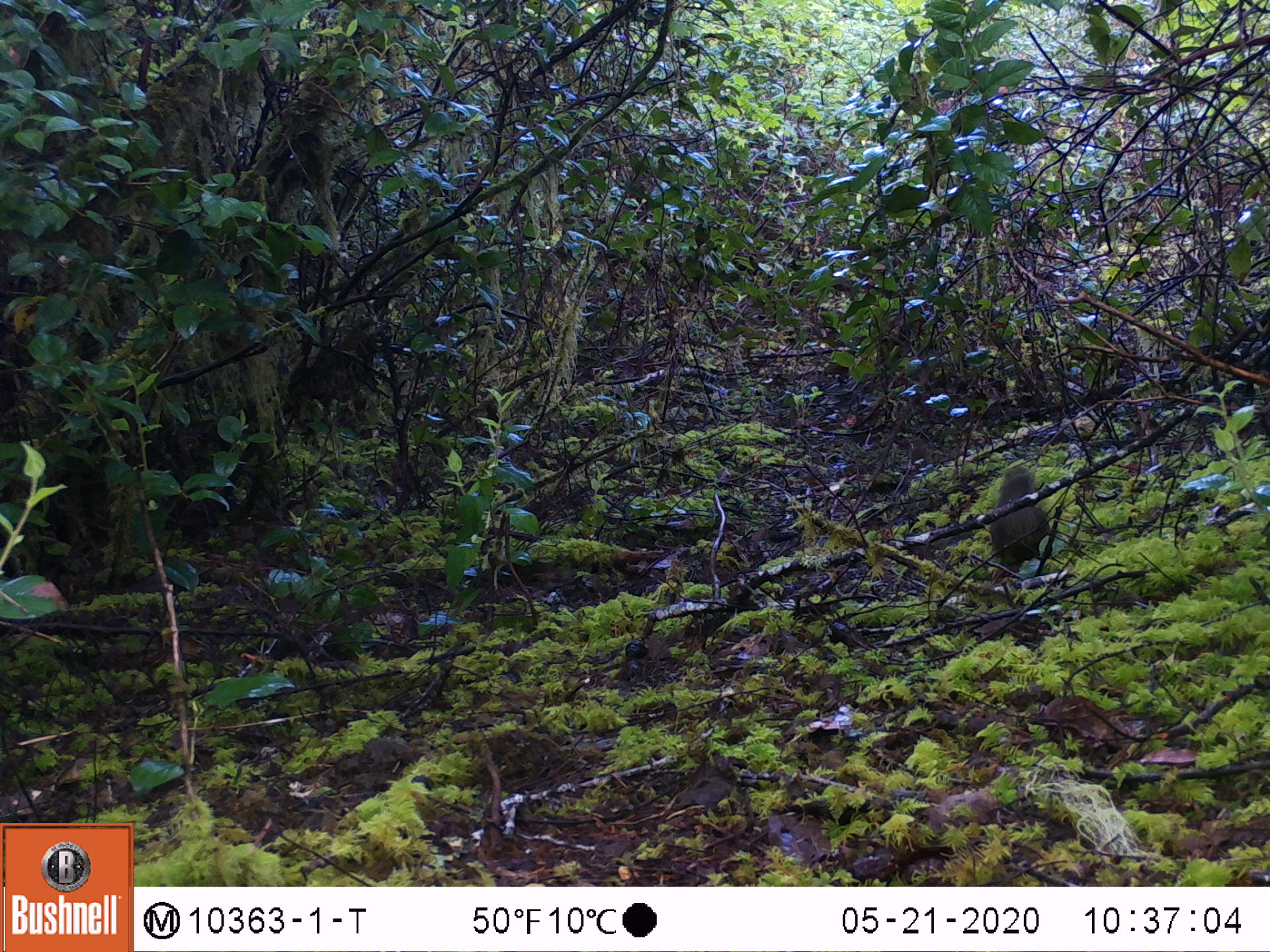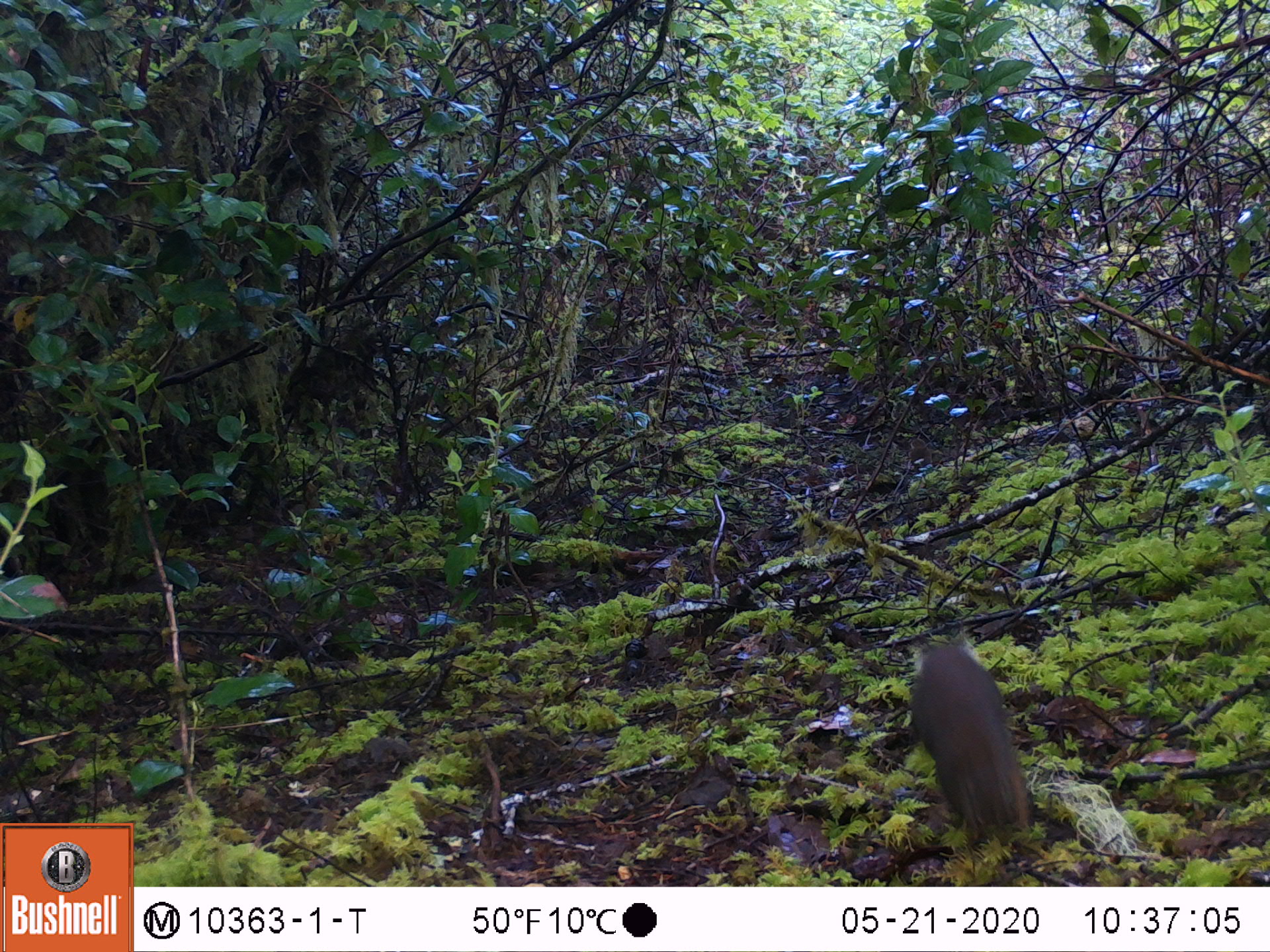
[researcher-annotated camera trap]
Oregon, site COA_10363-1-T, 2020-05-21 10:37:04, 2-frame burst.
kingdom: Animalia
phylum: Chordata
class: Mammalia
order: Rodentia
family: Sciuridae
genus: Tamiasciurus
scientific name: Tamiasciurus douglasii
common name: douglas squirrel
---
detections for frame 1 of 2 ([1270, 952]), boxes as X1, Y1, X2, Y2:
douglas squirrel: 980, 461, 1063, 579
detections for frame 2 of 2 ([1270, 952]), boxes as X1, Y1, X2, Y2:
douglas squirrel: 906, 632, 1044, 846